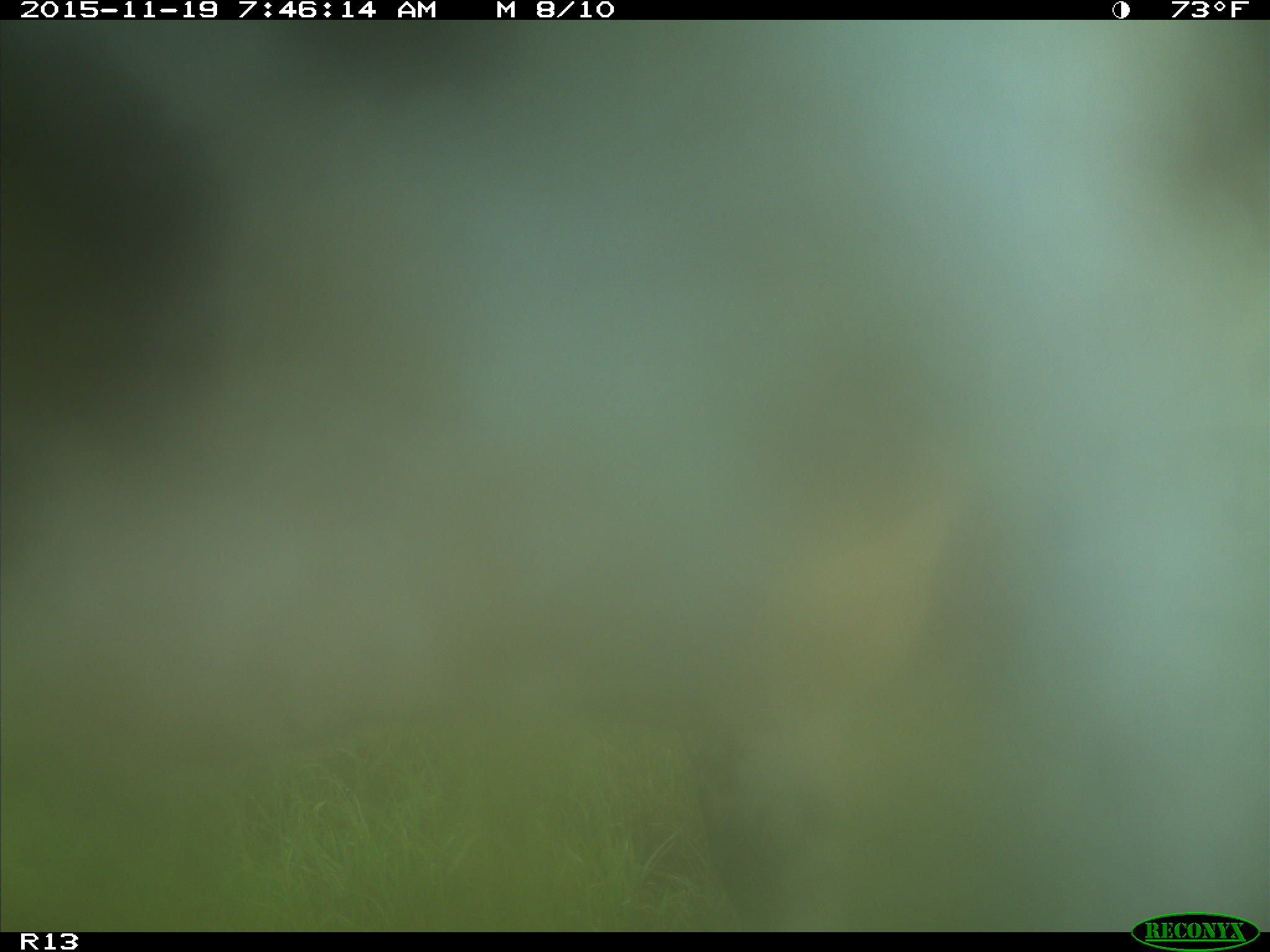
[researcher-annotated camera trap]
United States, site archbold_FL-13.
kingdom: Animalia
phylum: Chordata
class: Mammalia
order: Artiodactyla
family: Bovidae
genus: Bos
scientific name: Bos taurus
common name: domestic cow